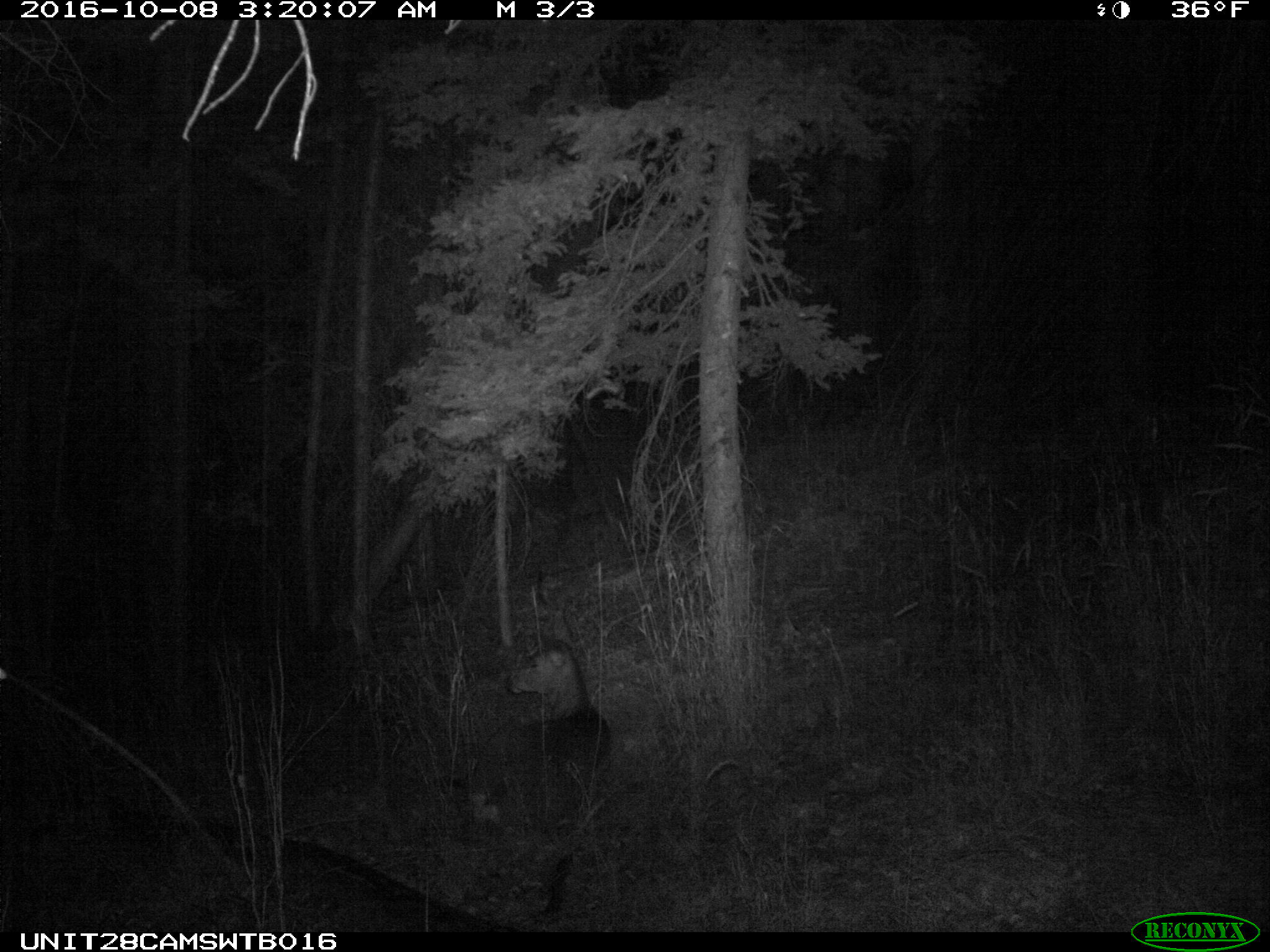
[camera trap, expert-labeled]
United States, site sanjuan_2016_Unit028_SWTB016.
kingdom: Animalia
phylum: Chordata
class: Mammalia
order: Artiodactyla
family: Cervidae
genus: Odocoileus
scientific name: Odocoileus hemionus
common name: mule deer